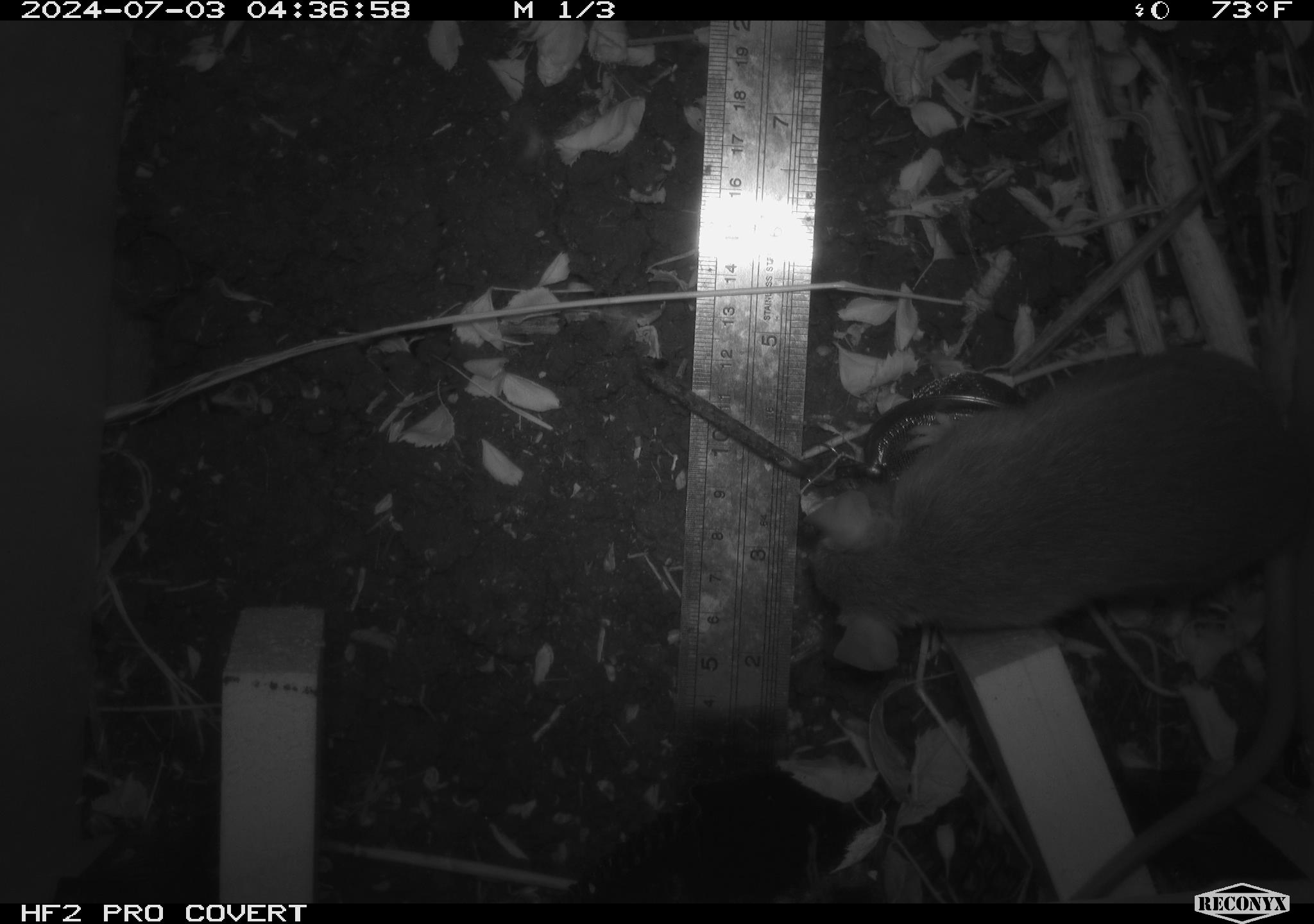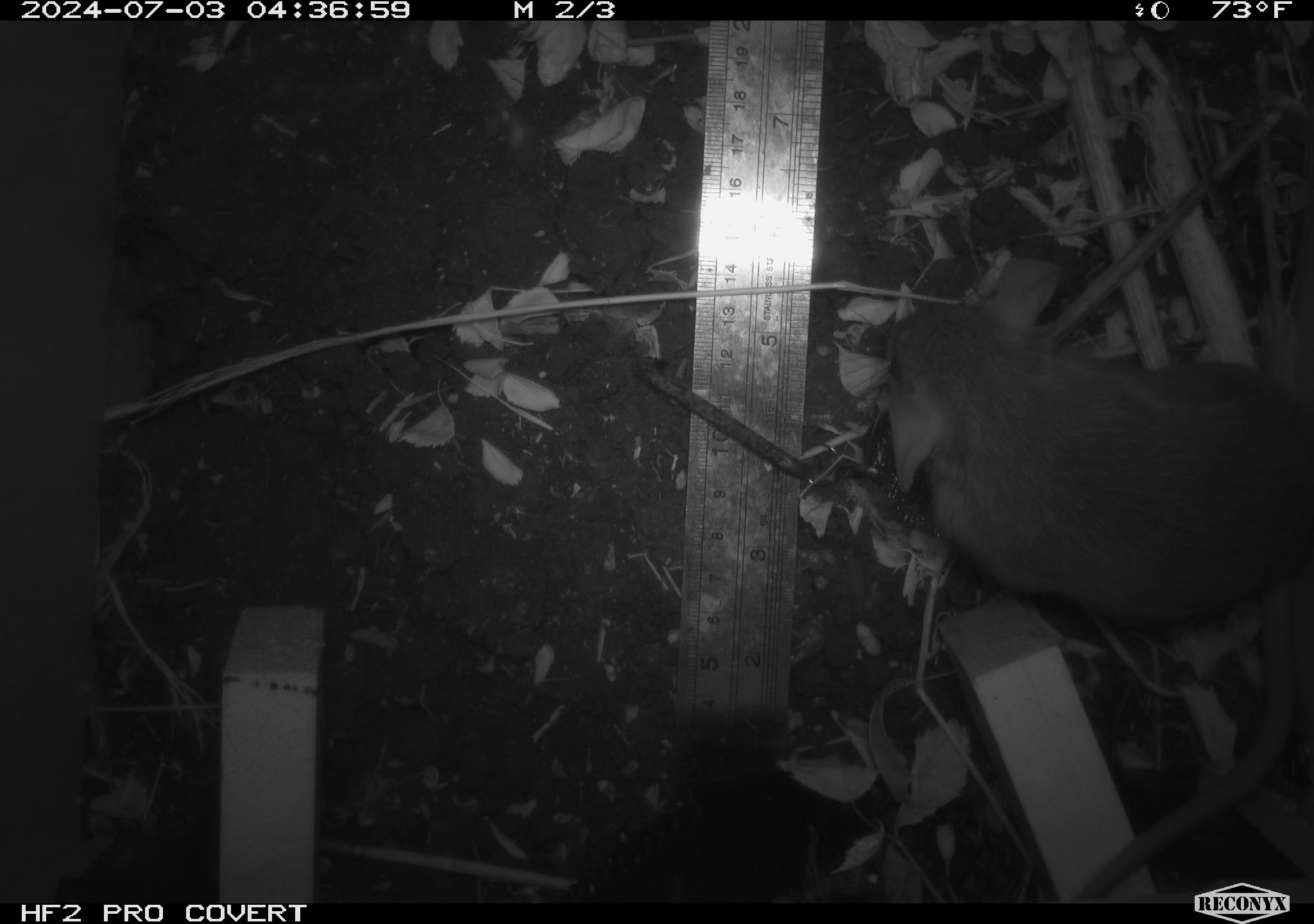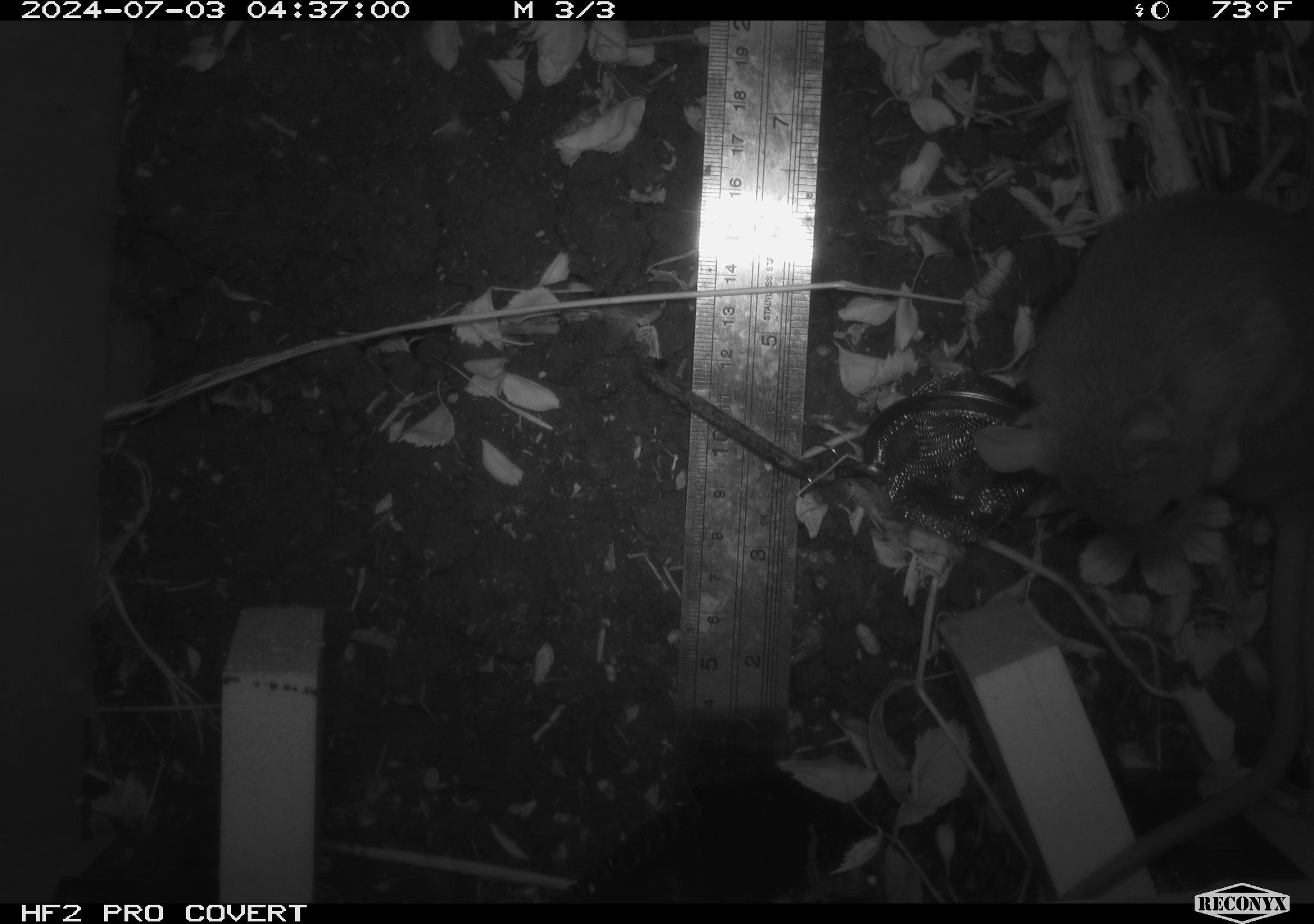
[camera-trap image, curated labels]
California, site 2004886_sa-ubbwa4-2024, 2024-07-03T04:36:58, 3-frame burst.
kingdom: Animalia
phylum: Chordata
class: Mammalia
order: Rodentia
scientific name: Rodentia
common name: woodrat or rat or mouse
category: woodrat or rat or mouse species